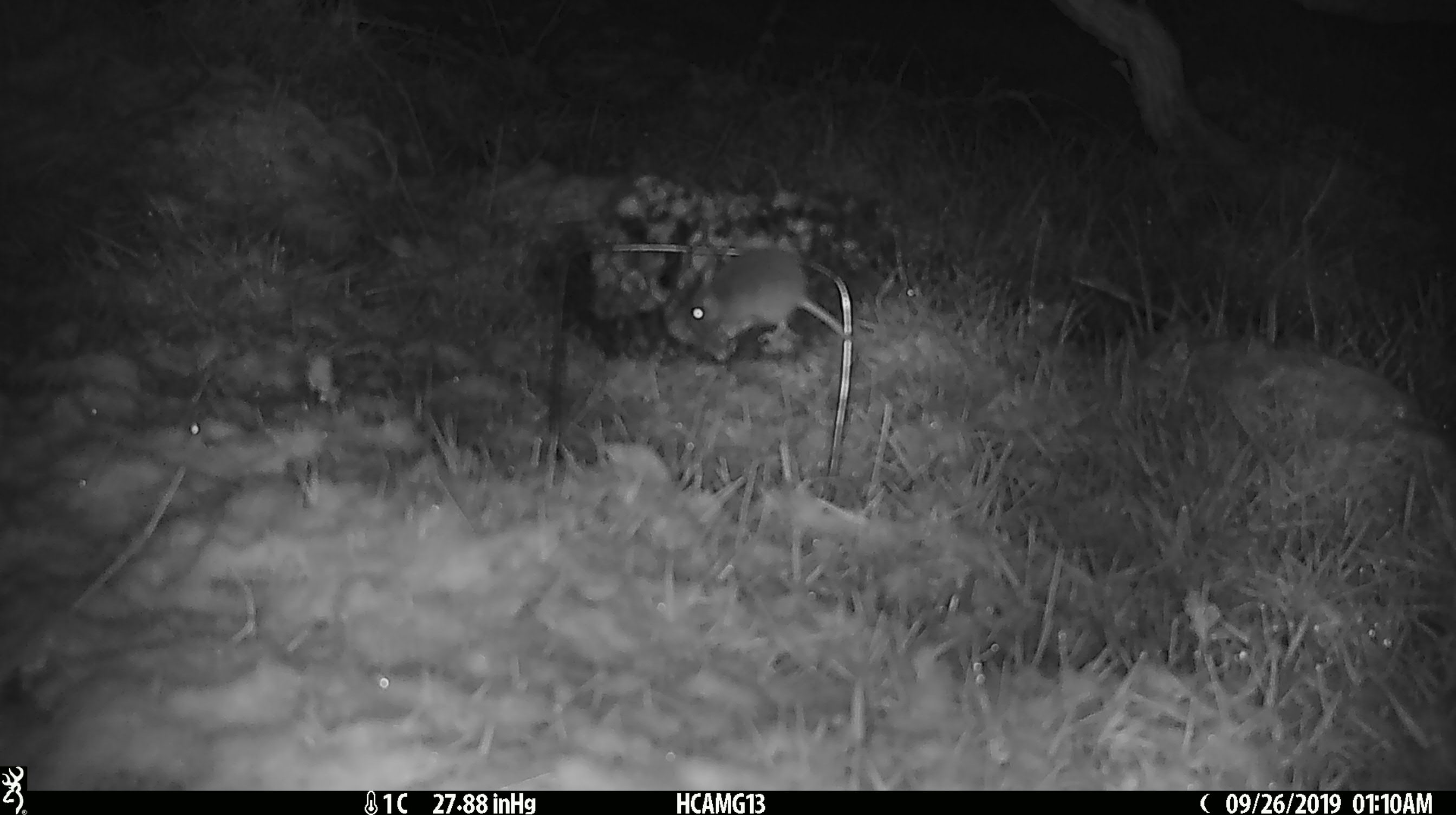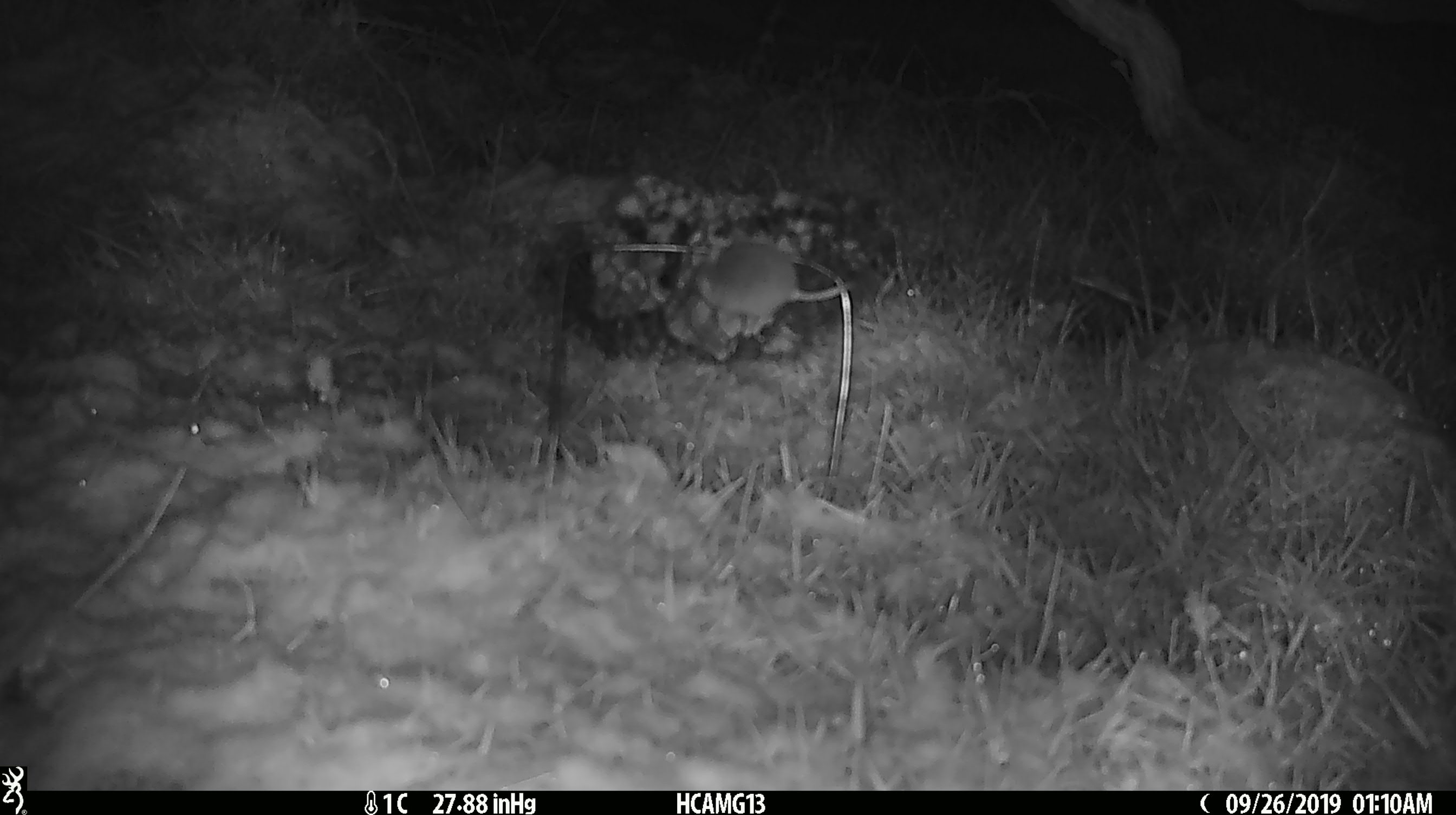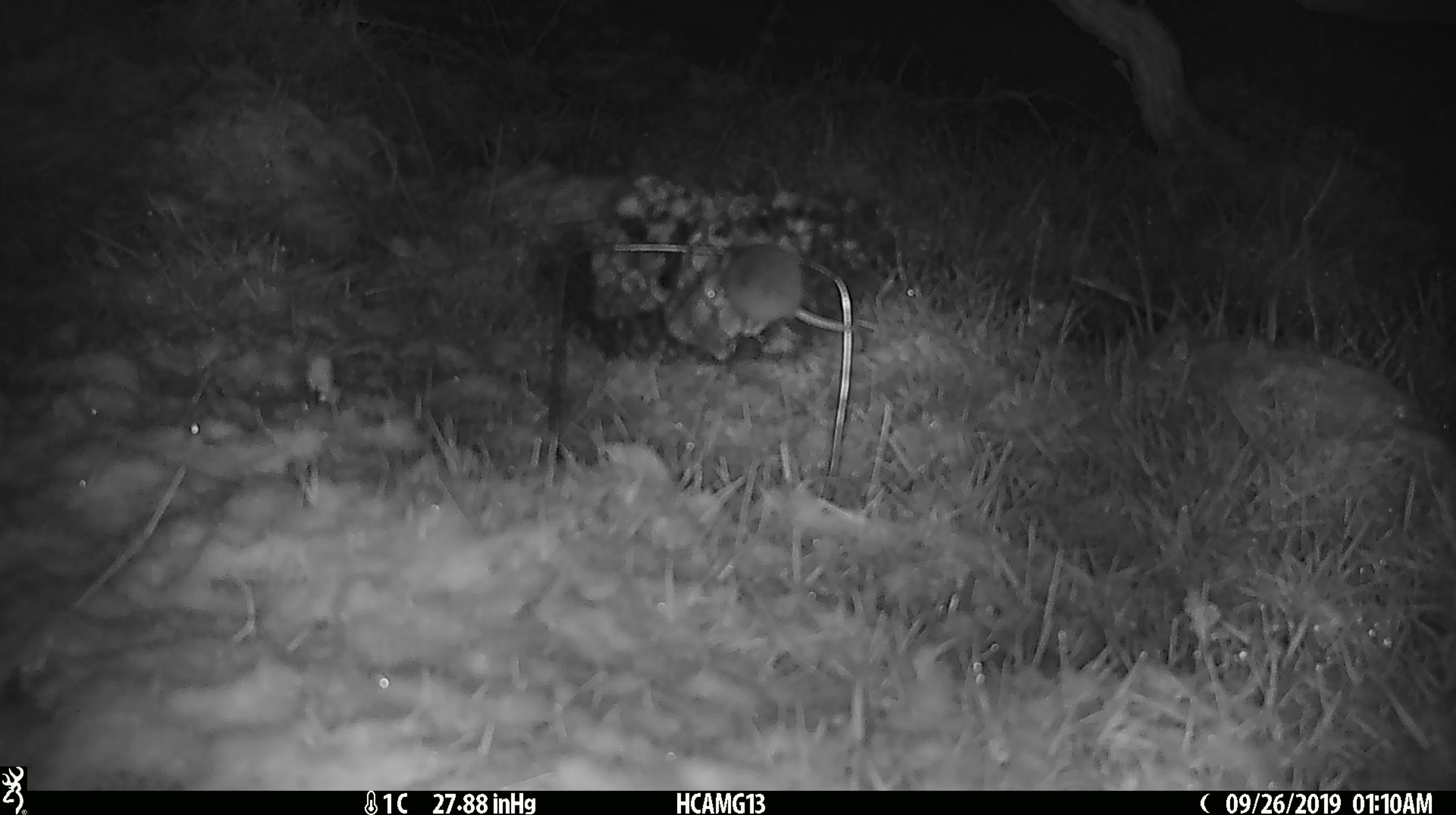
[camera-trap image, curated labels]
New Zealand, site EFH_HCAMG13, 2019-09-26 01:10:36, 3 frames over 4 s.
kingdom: Animalia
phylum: Chordata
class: Mammalia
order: Rodentia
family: Muridae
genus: Mus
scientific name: Mus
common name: mouse